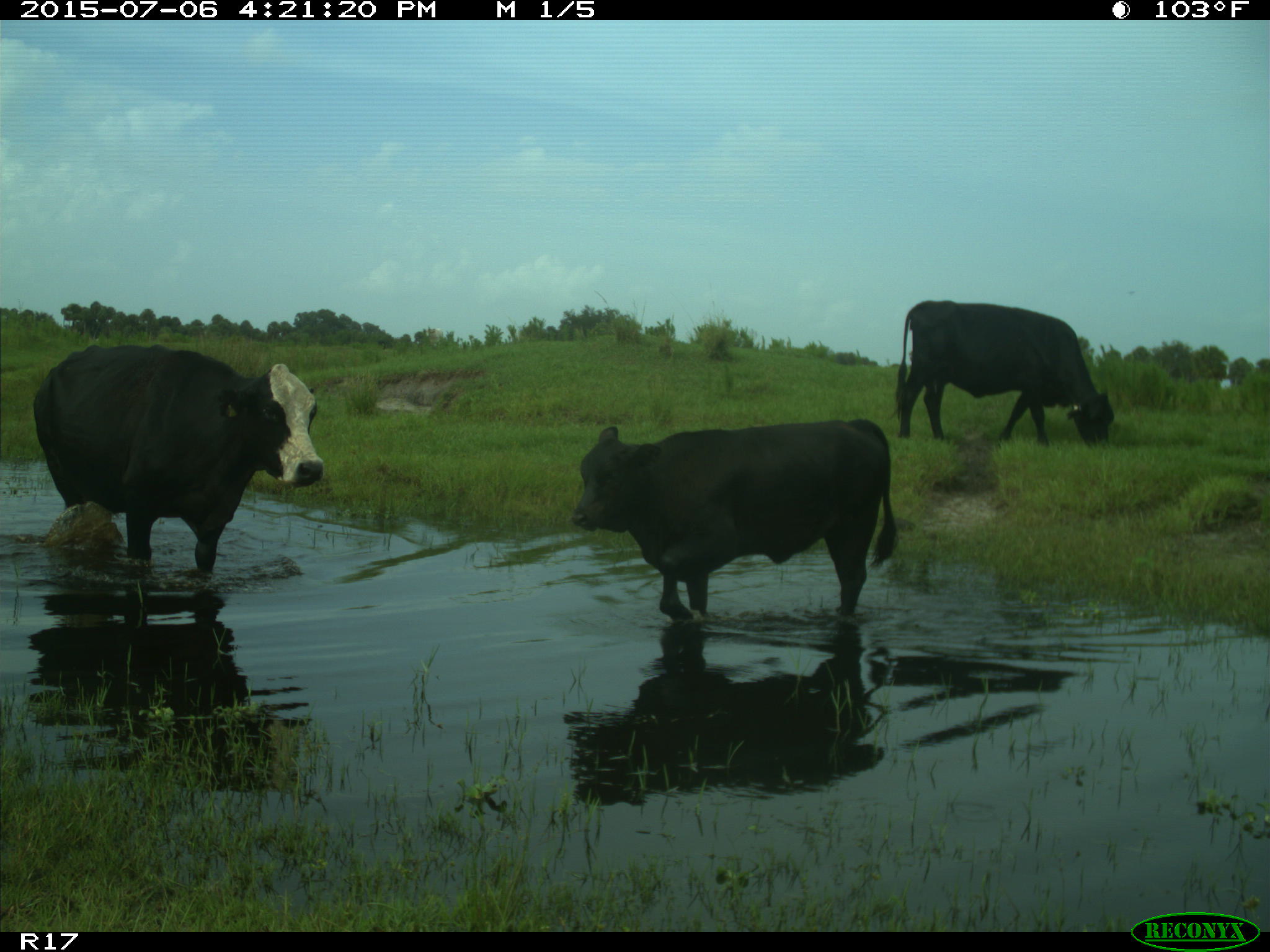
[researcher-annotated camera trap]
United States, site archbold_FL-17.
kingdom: Animalia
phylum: Chordata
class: Mammalia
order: Artiodactyla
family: Bovidae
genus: Bos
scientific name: Bos taurus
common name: domestic cow